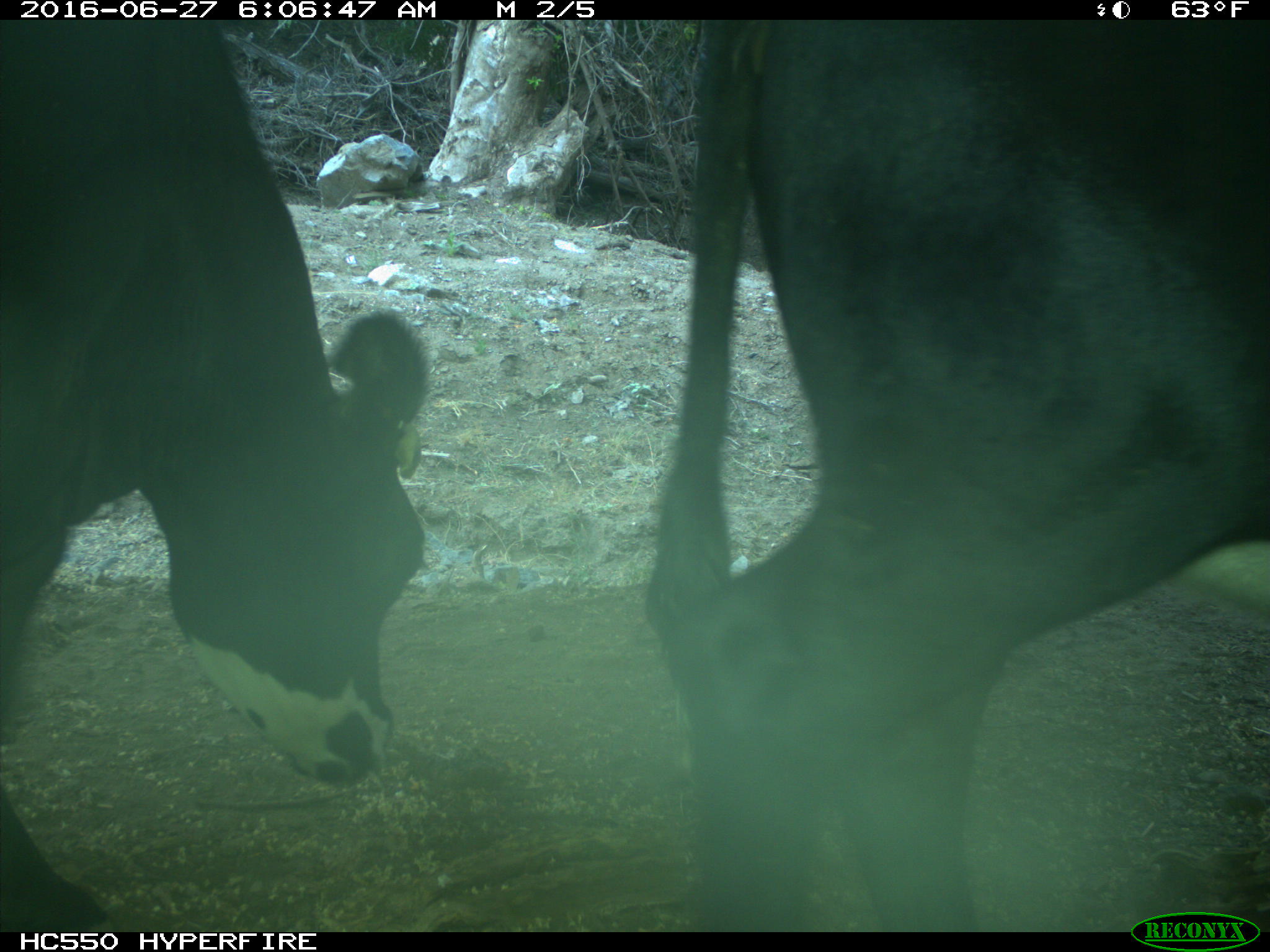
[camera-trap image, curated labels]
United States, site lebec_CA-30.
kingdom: Animalia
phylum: Chordata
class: Mammalia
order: Artiodactyla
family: Bovidae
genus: Bos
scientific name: Bos taurus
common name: domestic cow